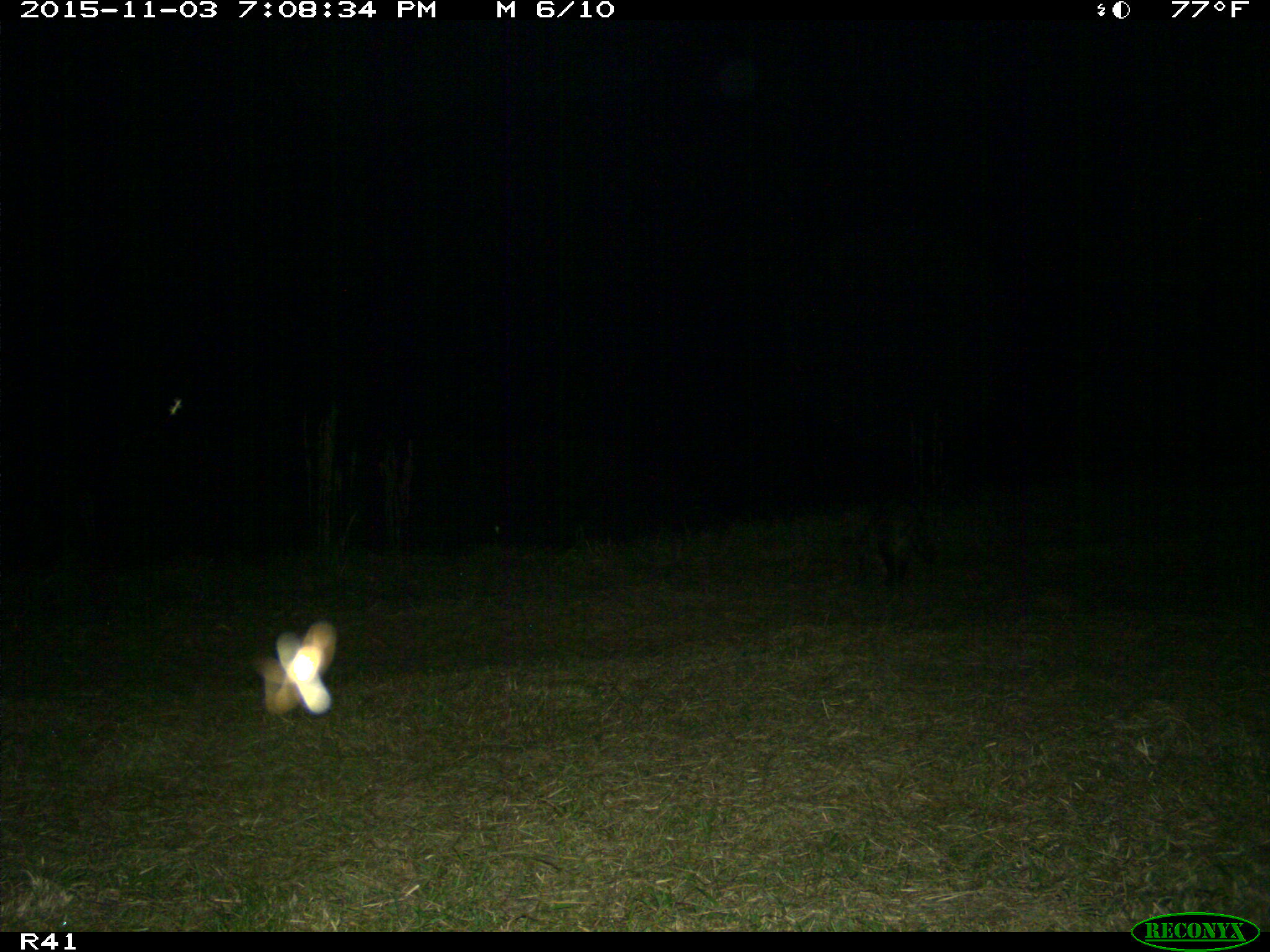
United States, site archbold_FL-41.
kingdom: Animalia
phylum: Chordata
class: Mammalia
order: Carnivora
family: Procyonidae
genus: Procyon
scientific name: Procyon lotor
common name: common raccoon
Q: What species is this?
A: Procyon lotor (common raccoon).